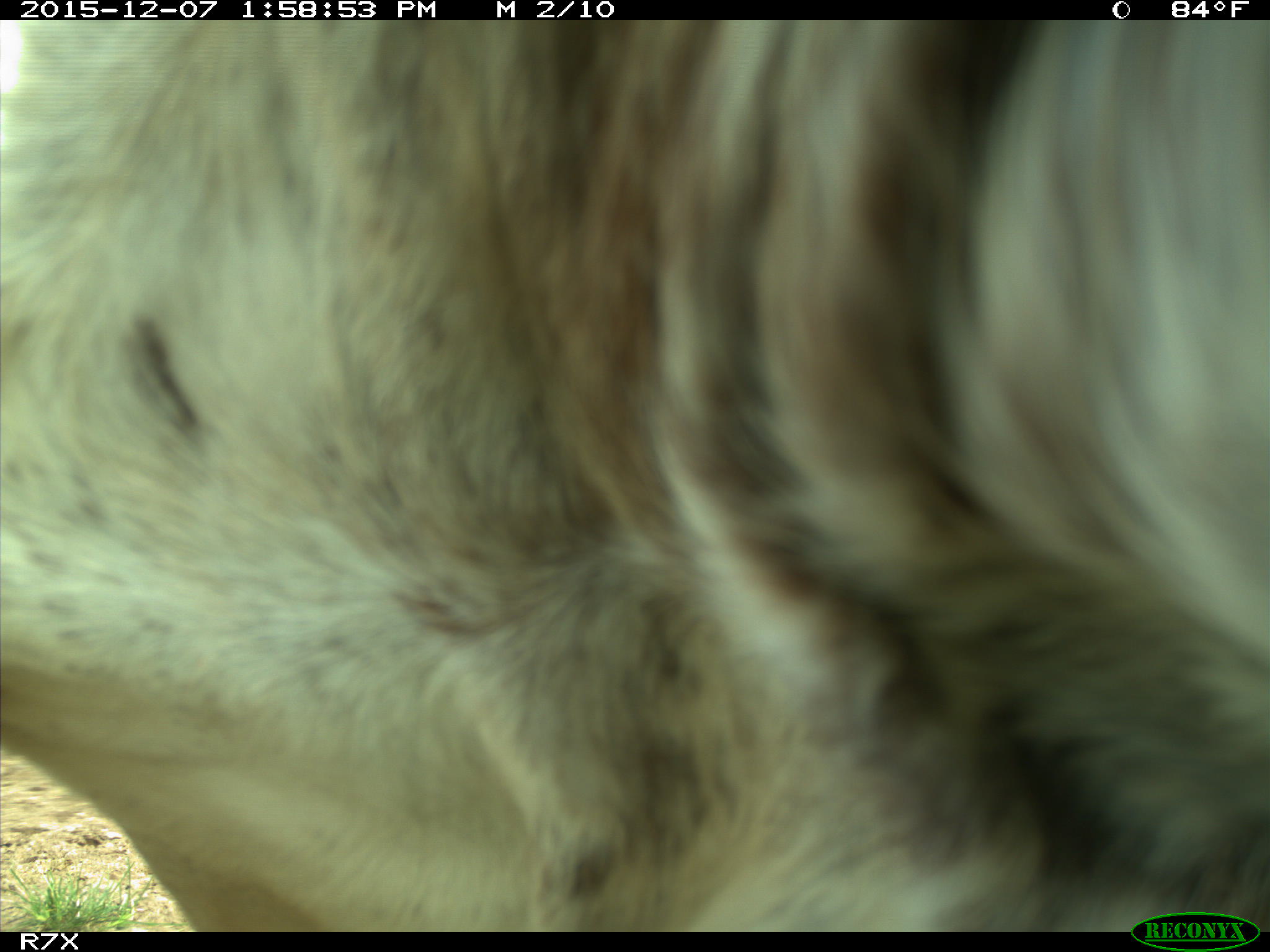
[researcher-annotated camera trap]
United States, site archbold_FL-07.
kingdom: Animalia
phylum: Chordata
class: Mammalia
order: Artiodactyla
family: Bovidae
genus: Bos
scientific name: Bos taurus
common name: domestic cow